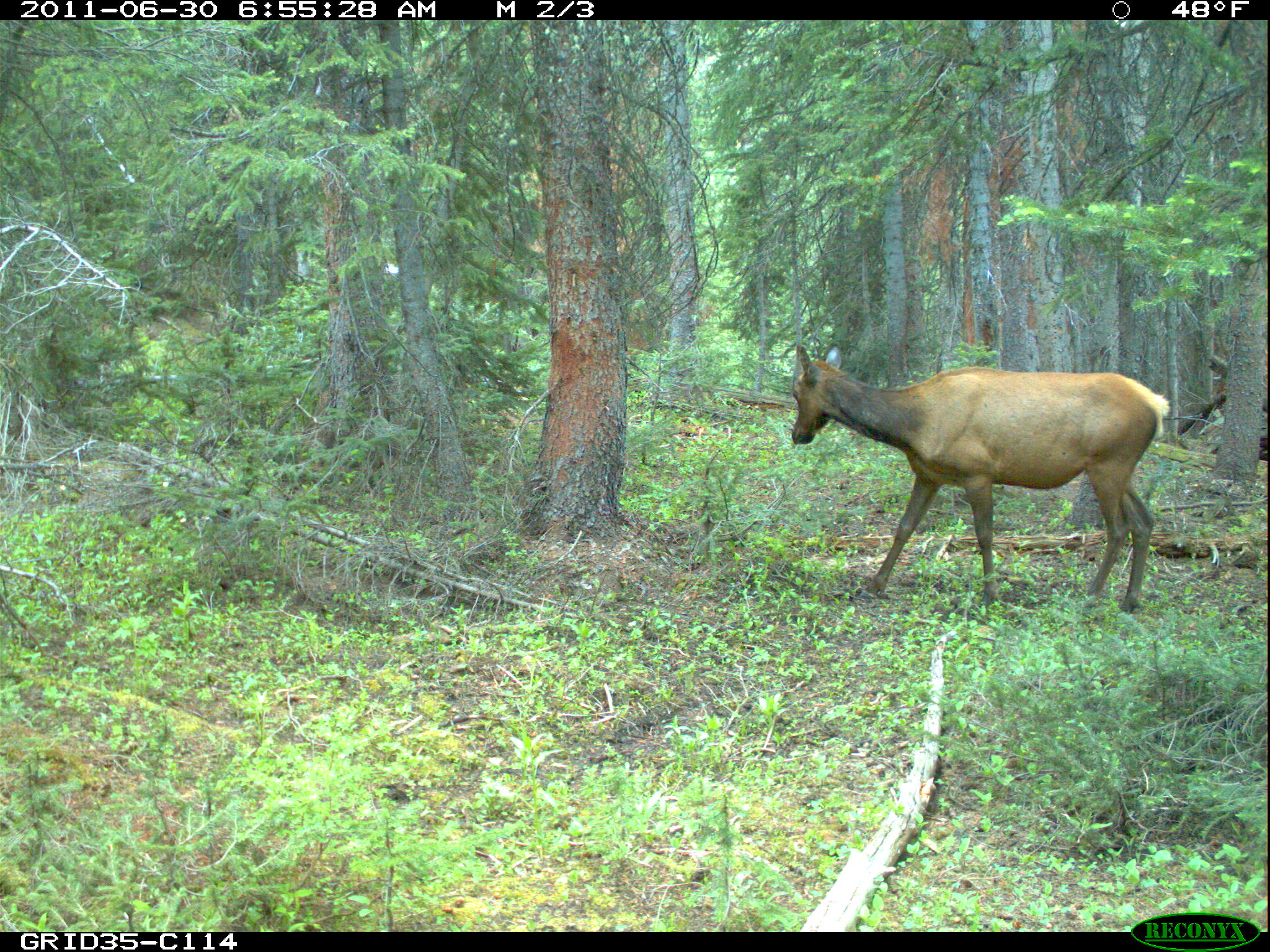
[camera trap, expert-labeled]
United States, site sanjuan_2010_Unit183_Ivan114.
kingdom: Animalia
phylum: Chordata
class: Mammalia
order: Artiodactyla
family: Cervidae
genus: Cervus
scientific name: Cervus elaphus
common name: red deer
Cervus elaphus (red deer).